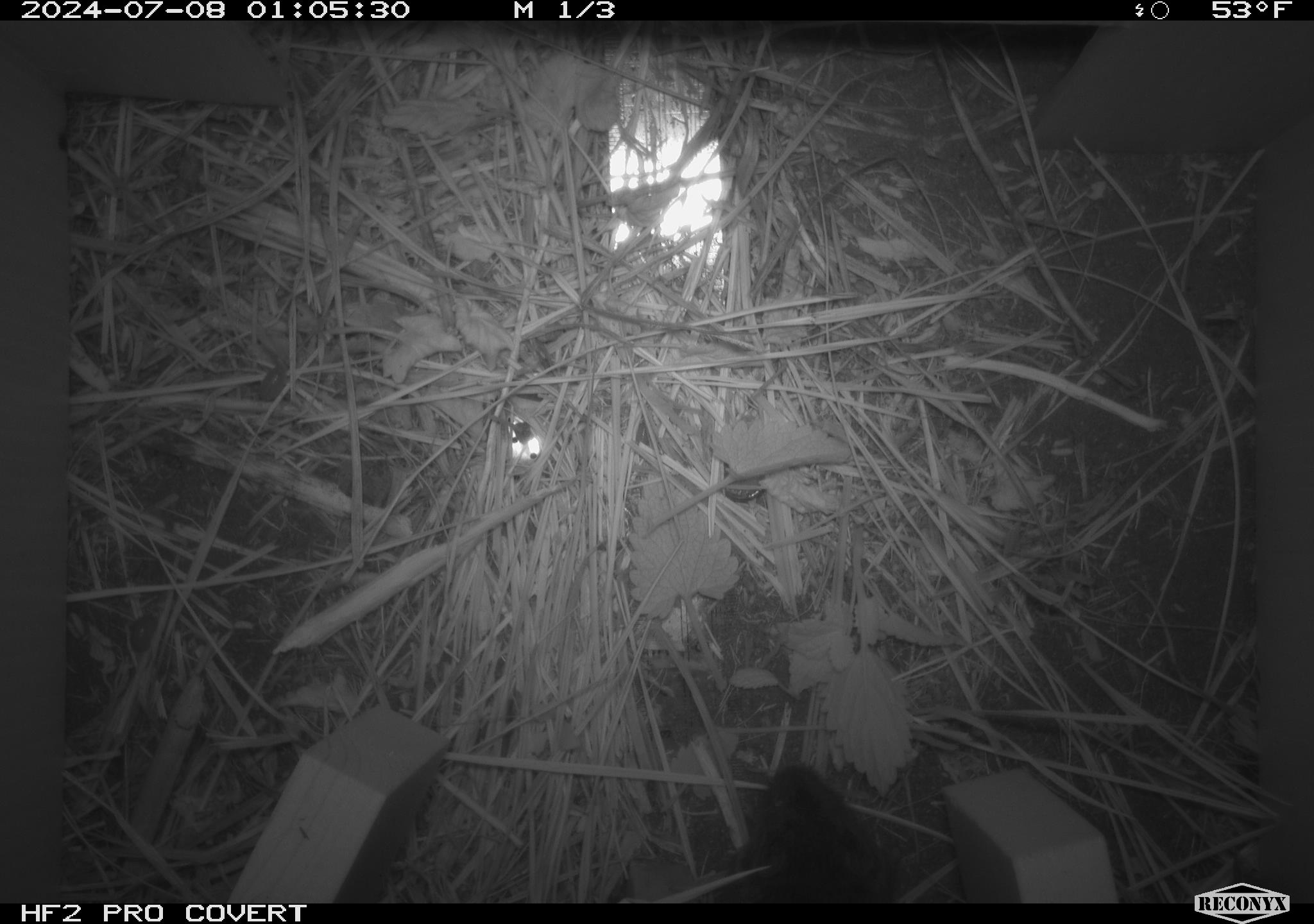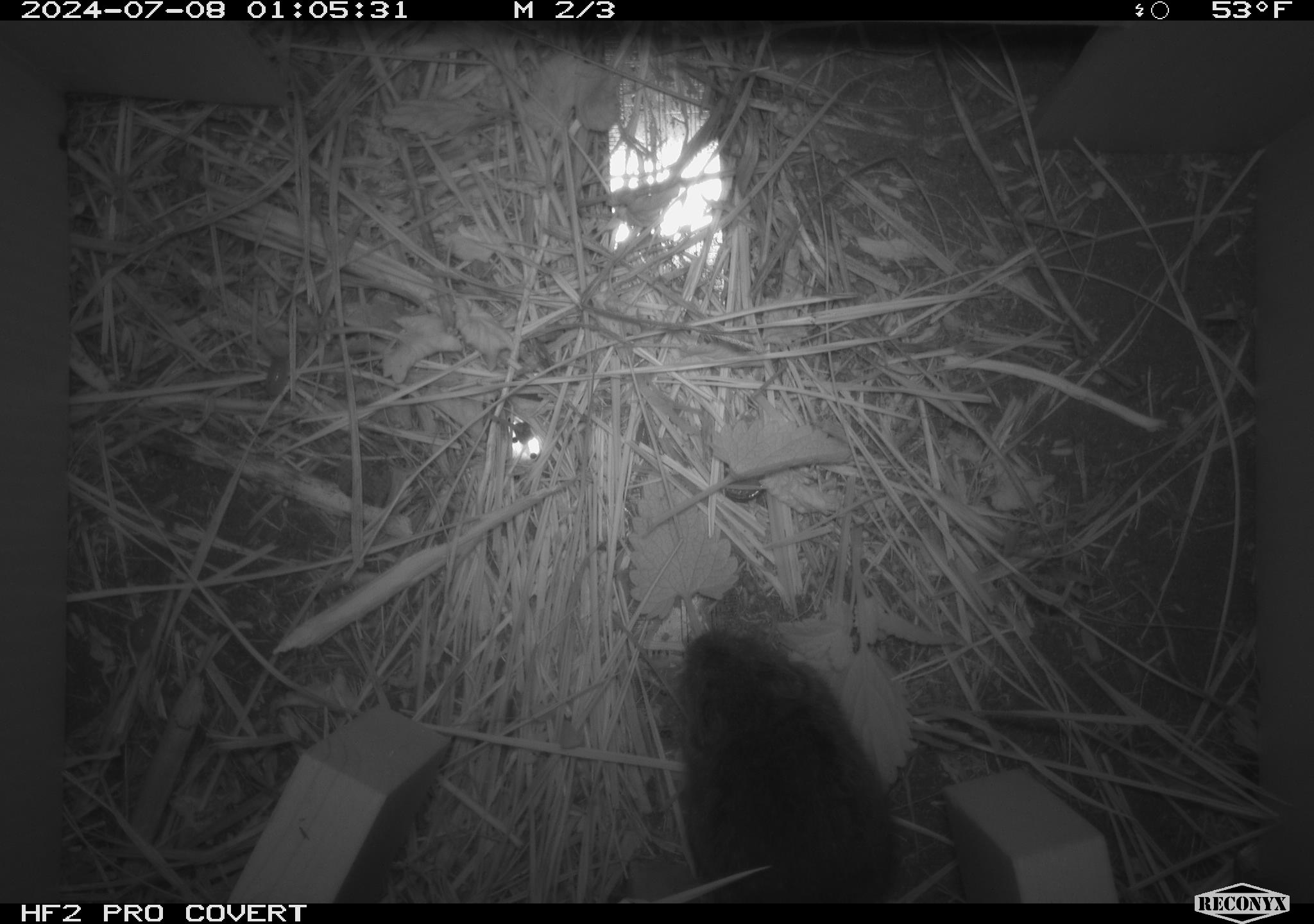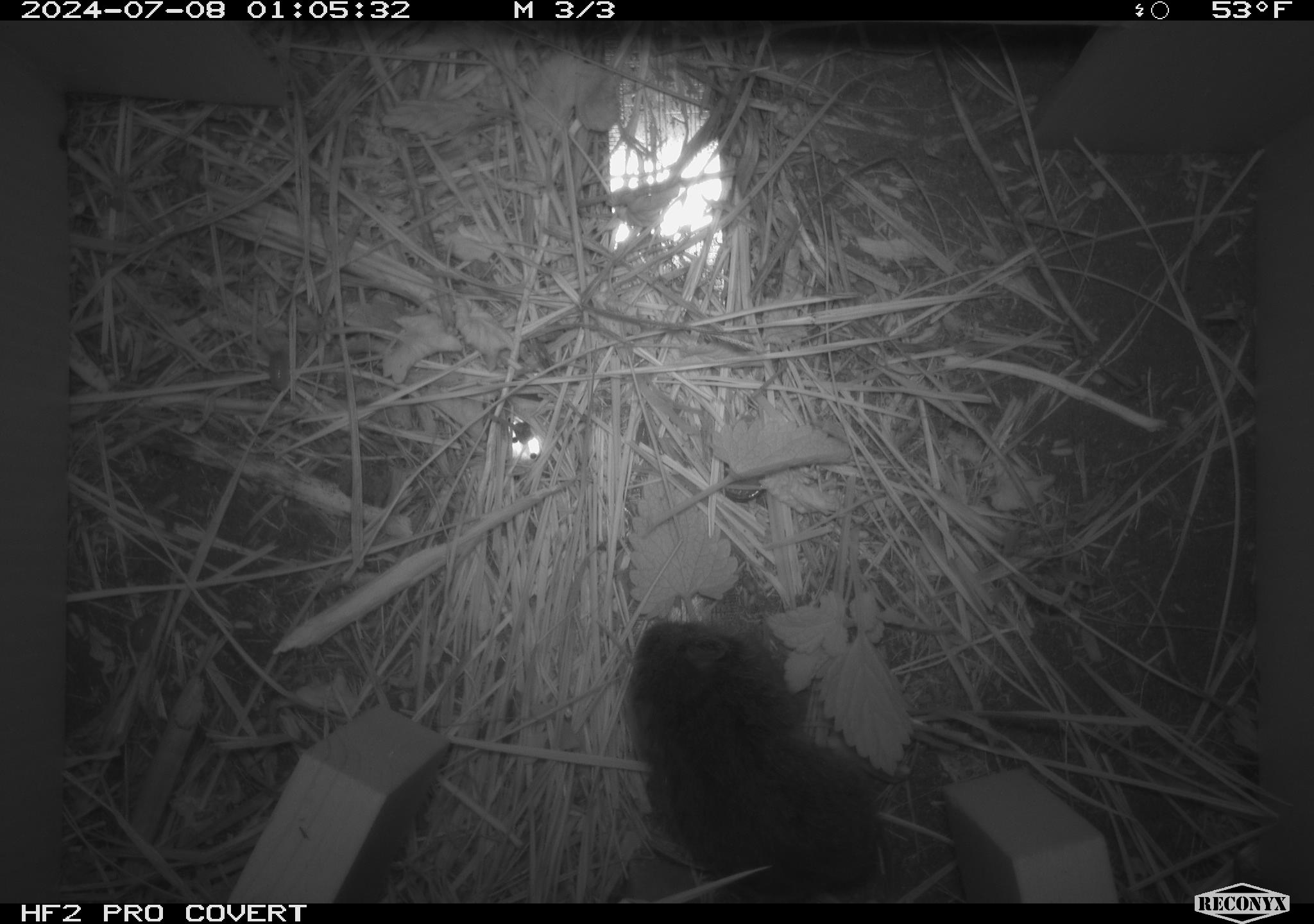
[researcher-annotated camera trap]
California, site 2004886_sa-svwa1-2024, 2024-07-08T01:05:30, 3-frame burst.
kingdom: Animalia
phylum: Chordata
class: Mammalia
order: Rodentia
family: Cricetidae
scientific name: Arvicolinae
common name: voles, lemmings, and muskrats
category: arvicolinae subfamily